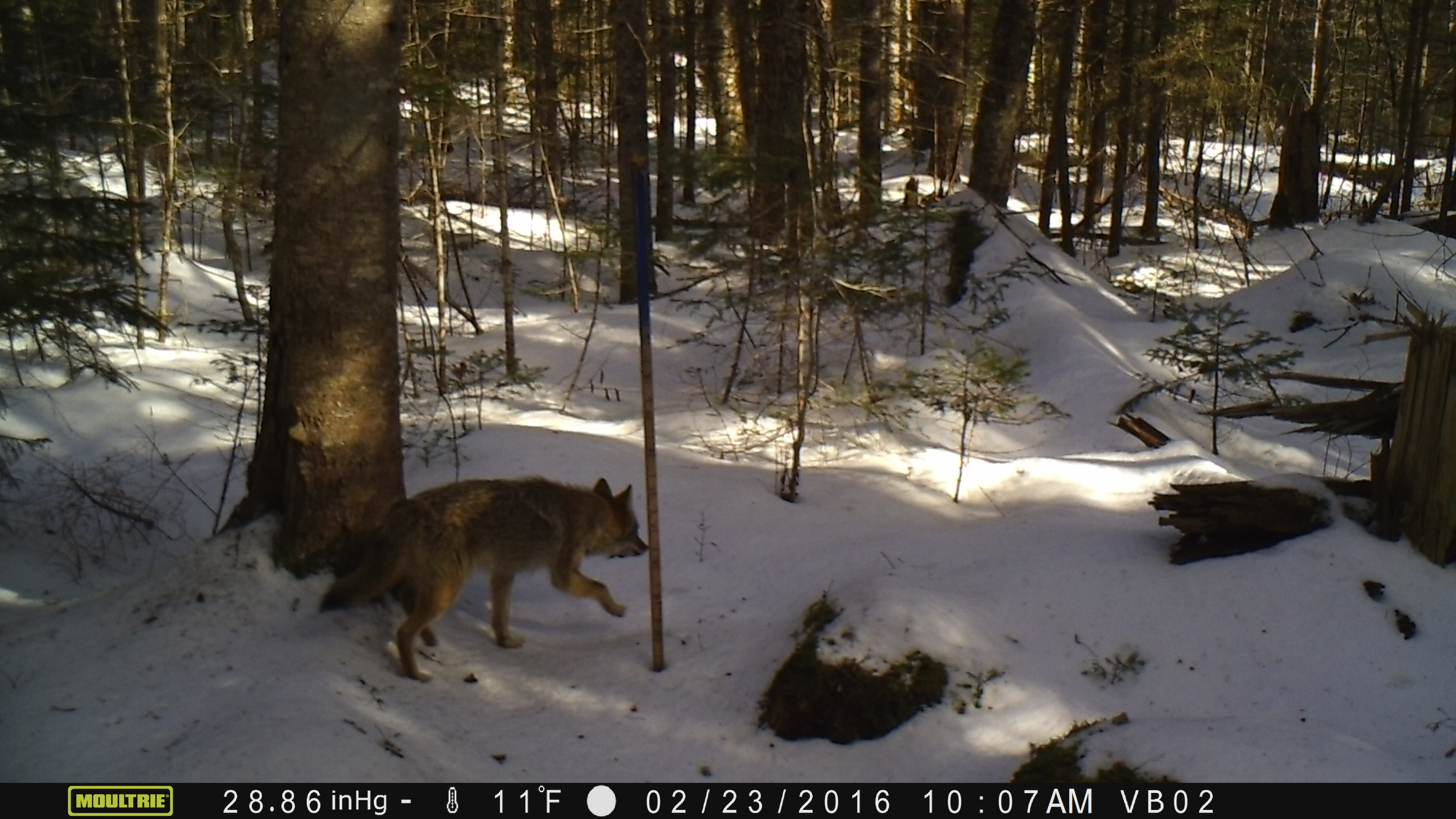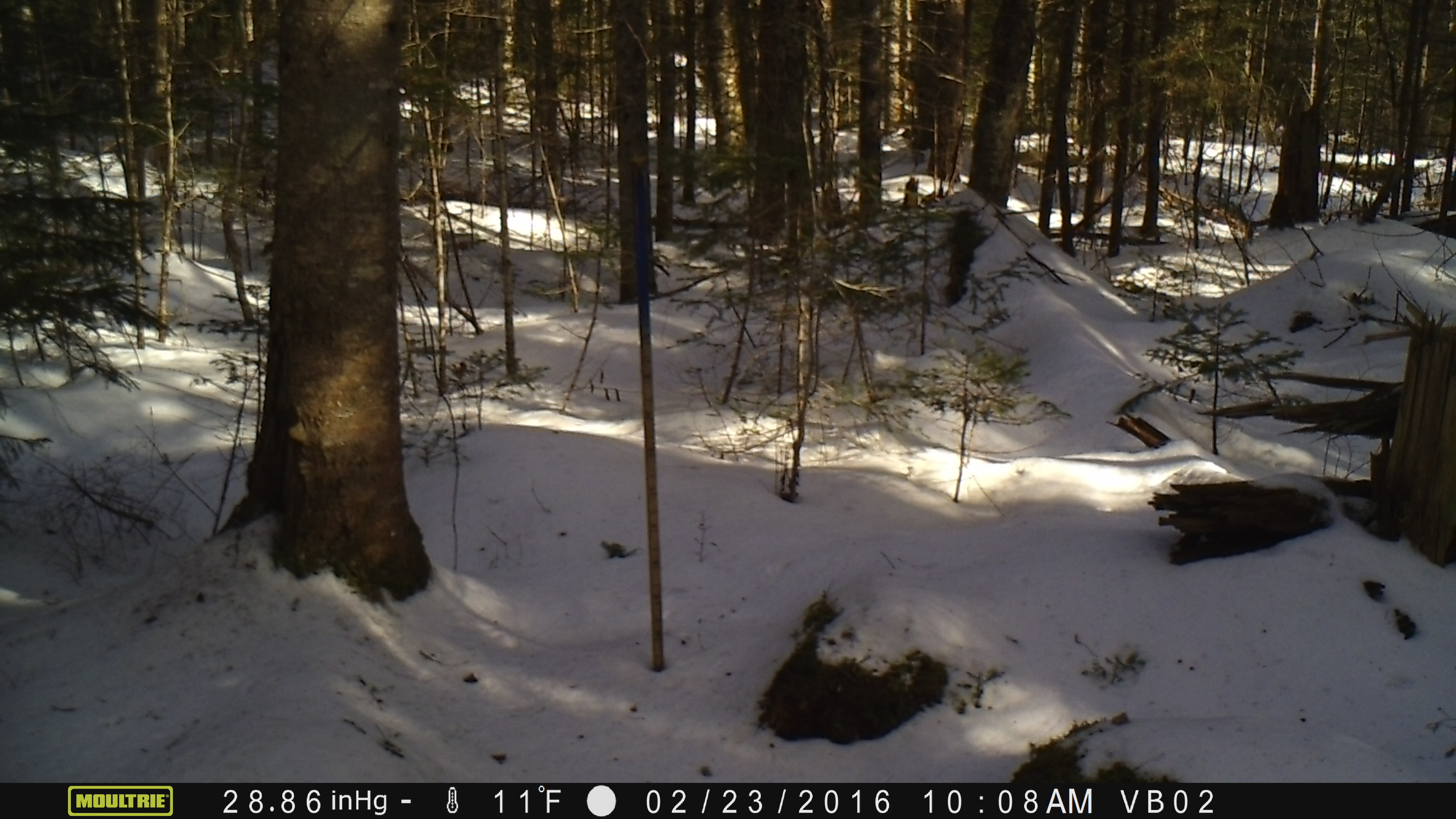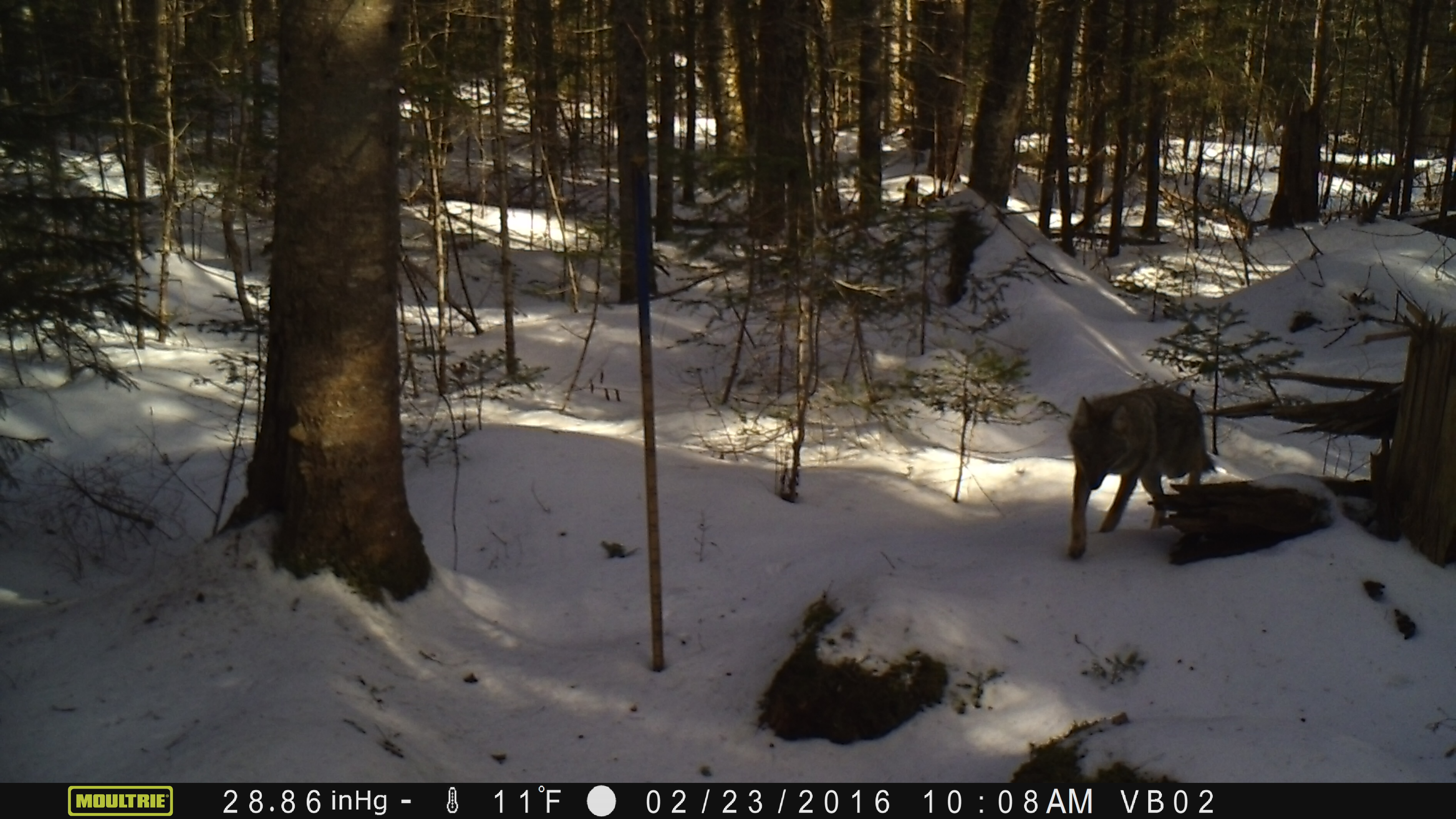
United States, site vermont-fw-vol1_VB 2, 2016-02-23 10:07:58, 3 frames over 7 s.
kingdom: Animalia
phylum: Chordata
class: Mammalia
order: Carnivora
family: Canidae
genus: Canis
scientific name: Canis latrans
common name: coyote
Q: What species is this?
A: Coyote (Canis latrans).